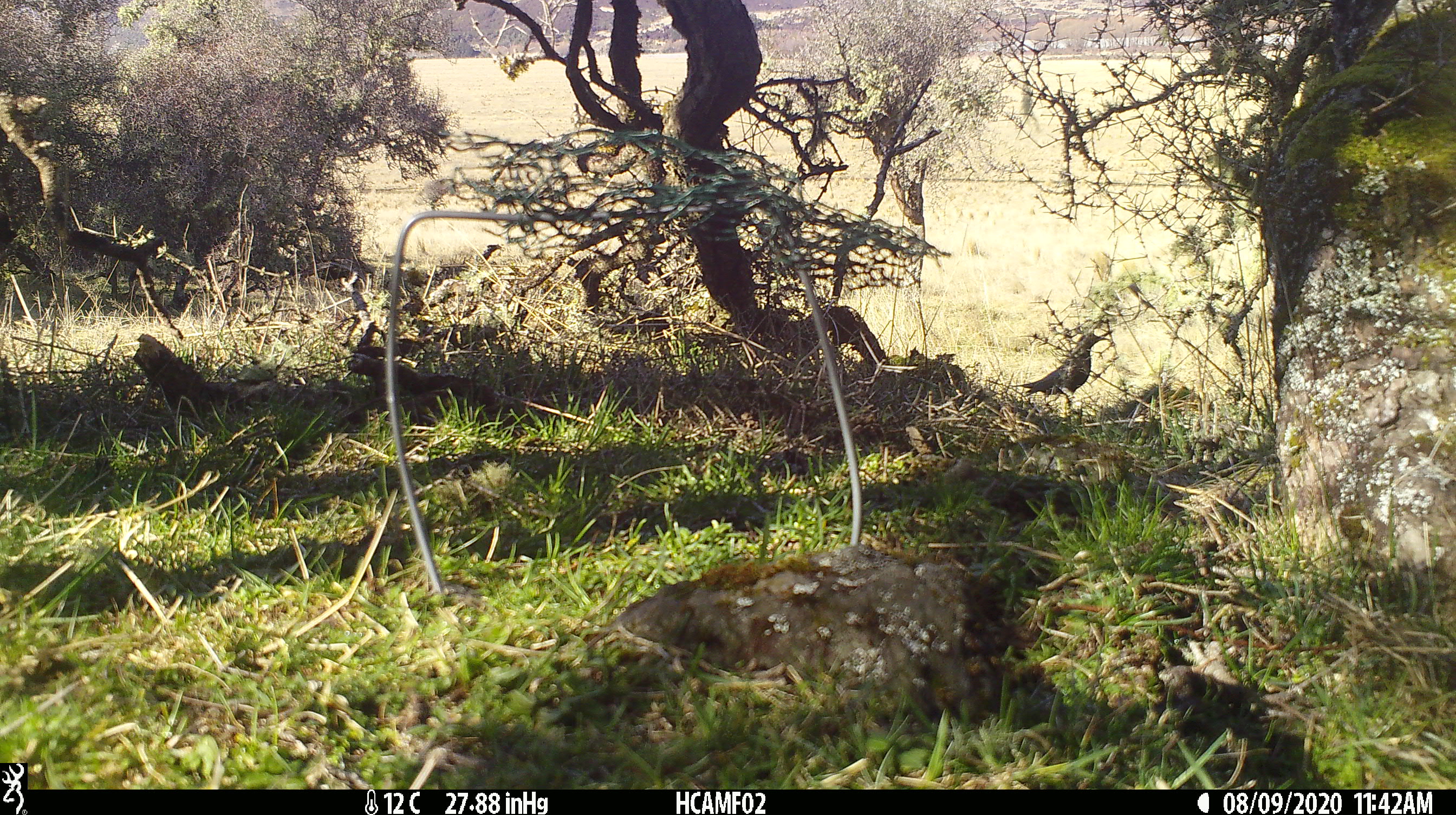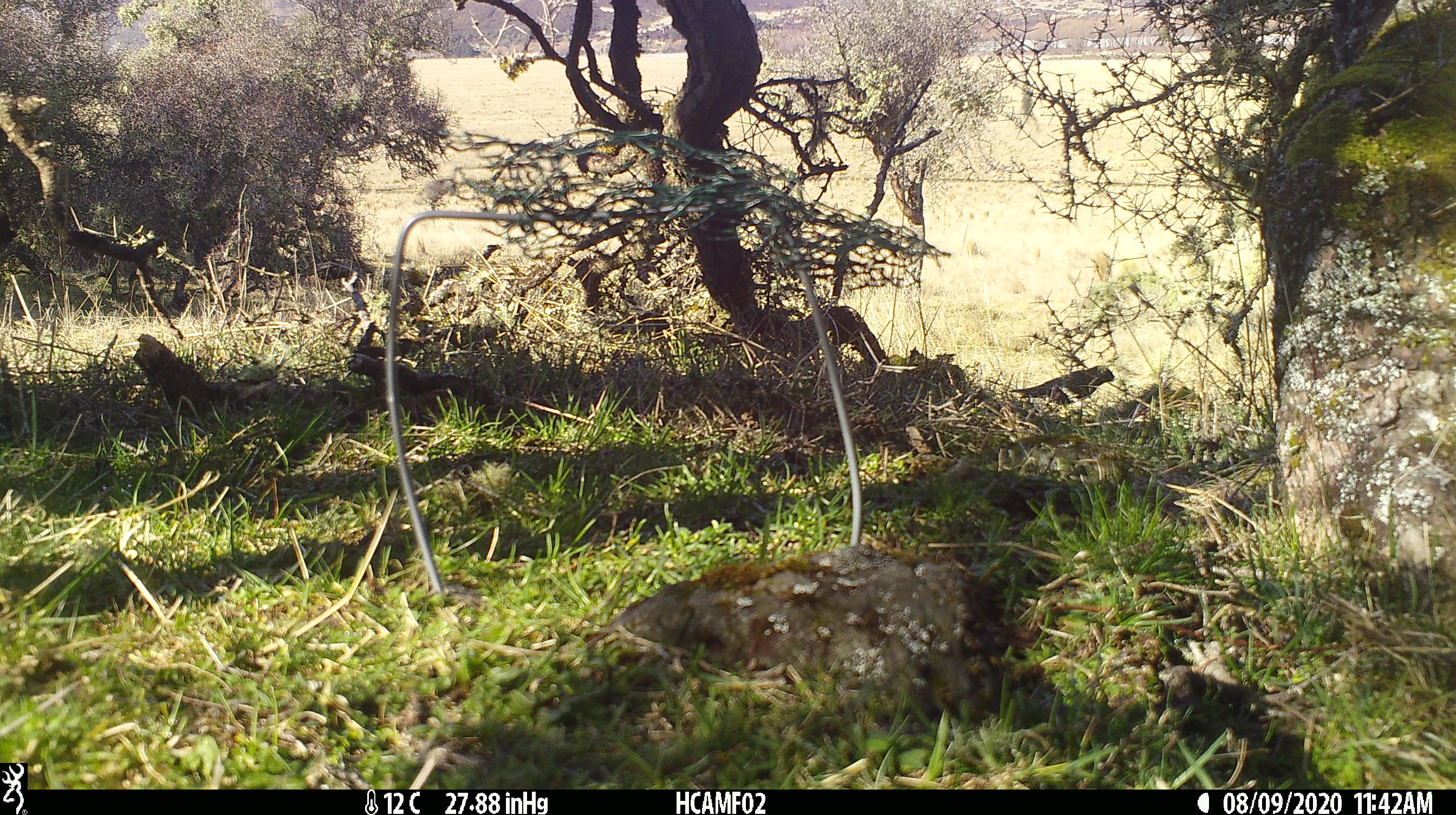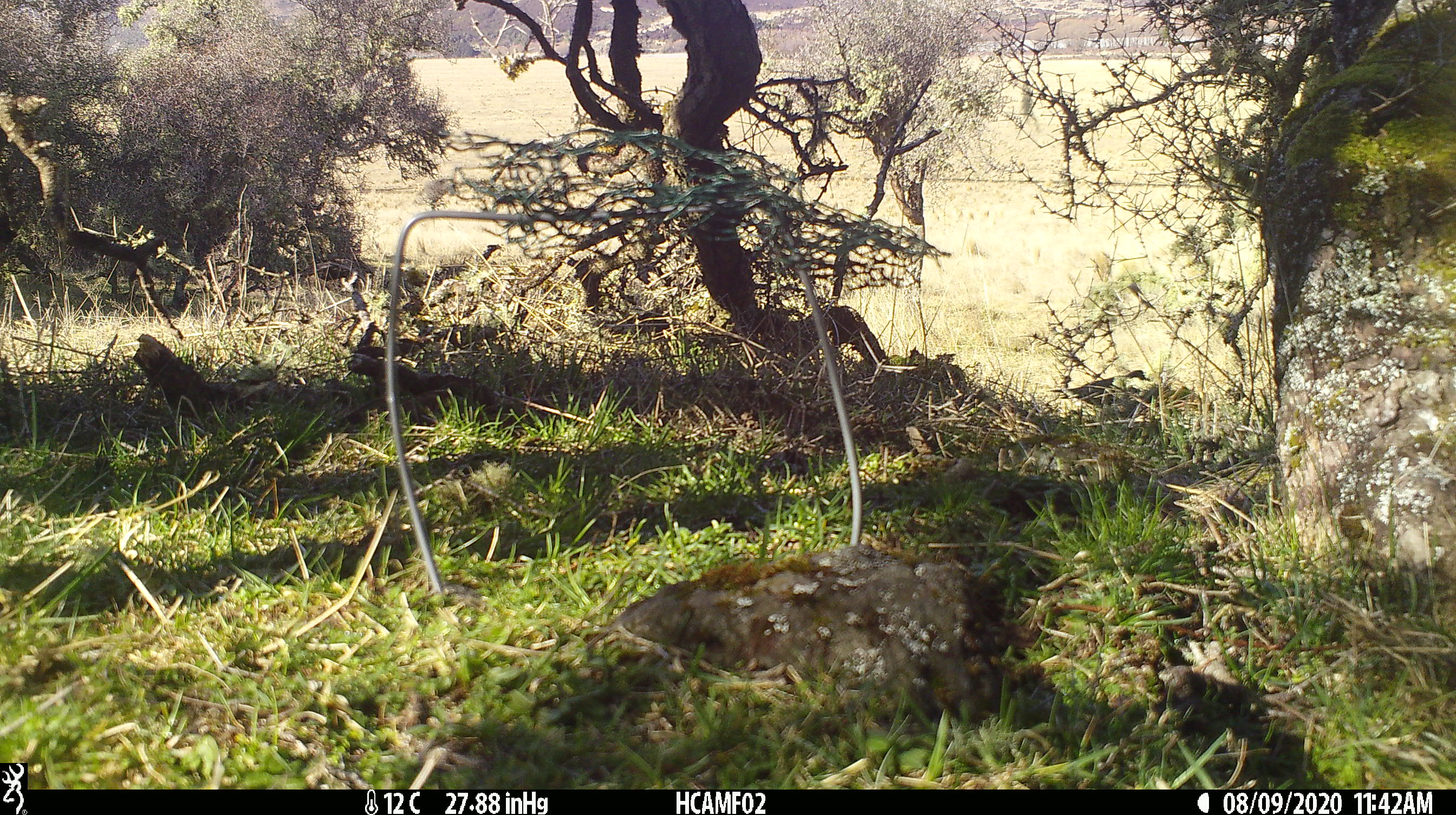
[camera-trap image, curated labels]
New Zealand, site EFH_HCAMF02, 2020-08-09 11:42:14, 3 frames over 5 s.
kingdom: Animalia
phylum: Chordata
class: Aves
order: Passeriformes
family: Turdidae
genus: Turdus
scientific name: Turdus merula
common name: eurasian blackbird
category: blackbird